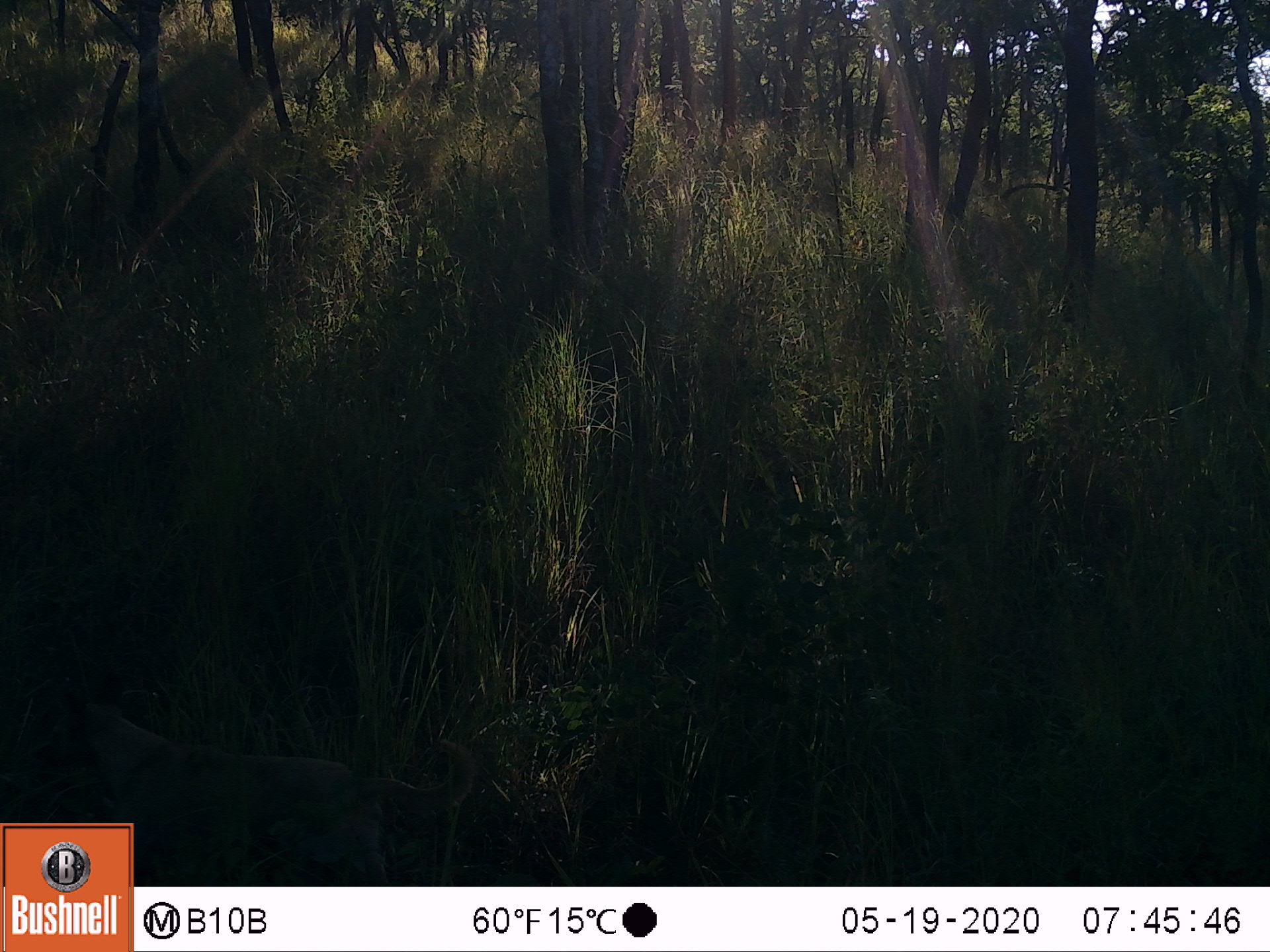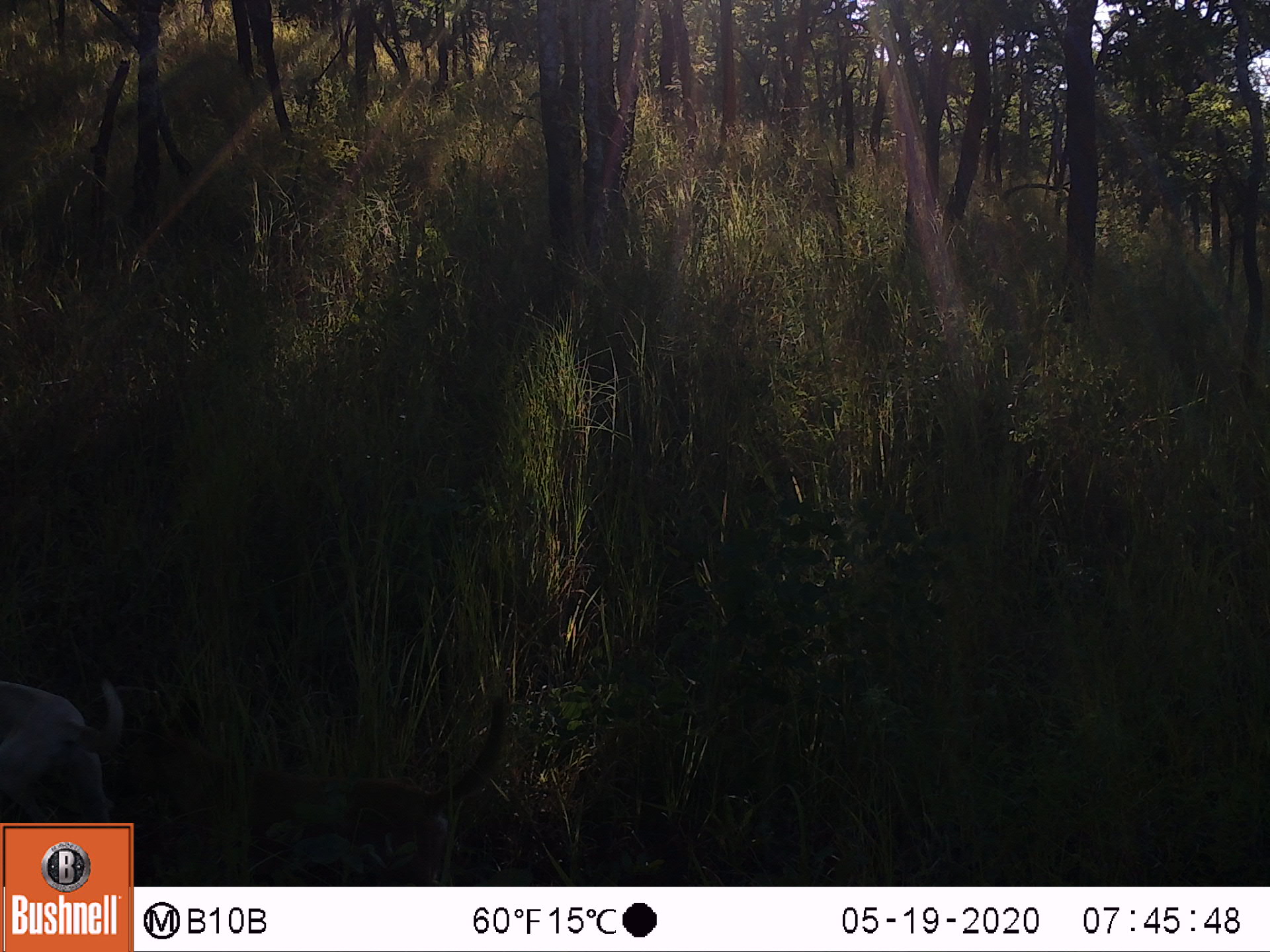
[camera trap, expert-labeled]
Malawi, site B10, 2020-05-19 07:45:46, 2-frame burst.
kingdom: Animalia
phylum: Chordata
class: Mammalia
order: Carnivora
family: Canidae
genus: Canis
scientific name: Canis familiaris familiaris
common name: domestic dog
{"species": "domestic dog (Canis familiaris familiaris)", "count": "1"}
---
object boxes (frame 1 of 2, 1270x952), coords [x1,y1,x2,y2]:
domestic dog: [34,670,491,820]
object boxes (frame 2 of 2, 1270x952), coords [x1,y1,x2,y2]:
domestic dog: [194,678,514,879]; [0,667,136,818]